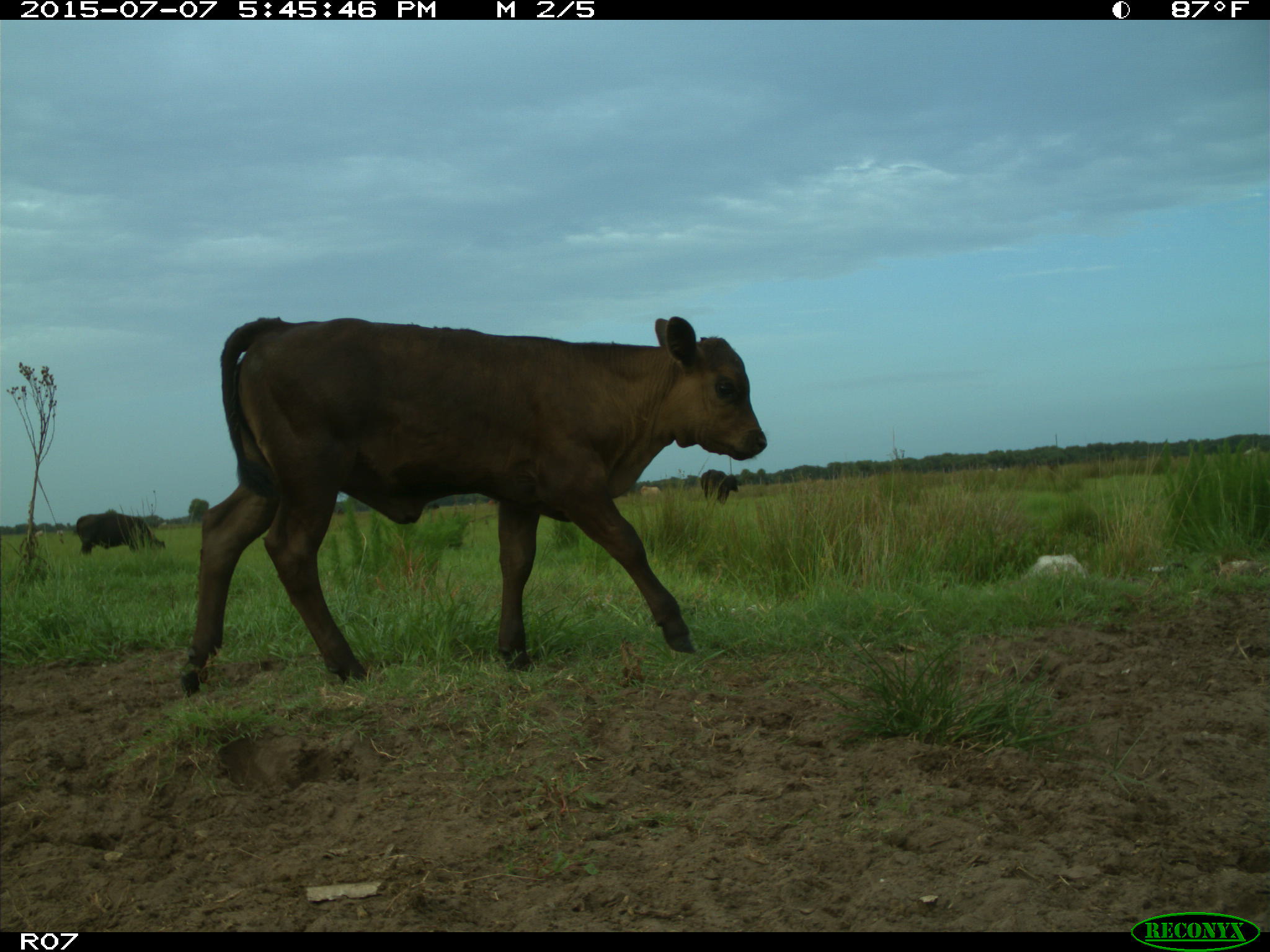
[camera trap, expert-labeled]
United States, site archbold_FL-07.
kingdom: Animalia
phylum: Chordata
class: Mammalia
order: Artiodactyla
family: Bovidae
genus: Bos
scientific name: Bos taurus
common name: domestic cow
Bos taurus (domestic cow).